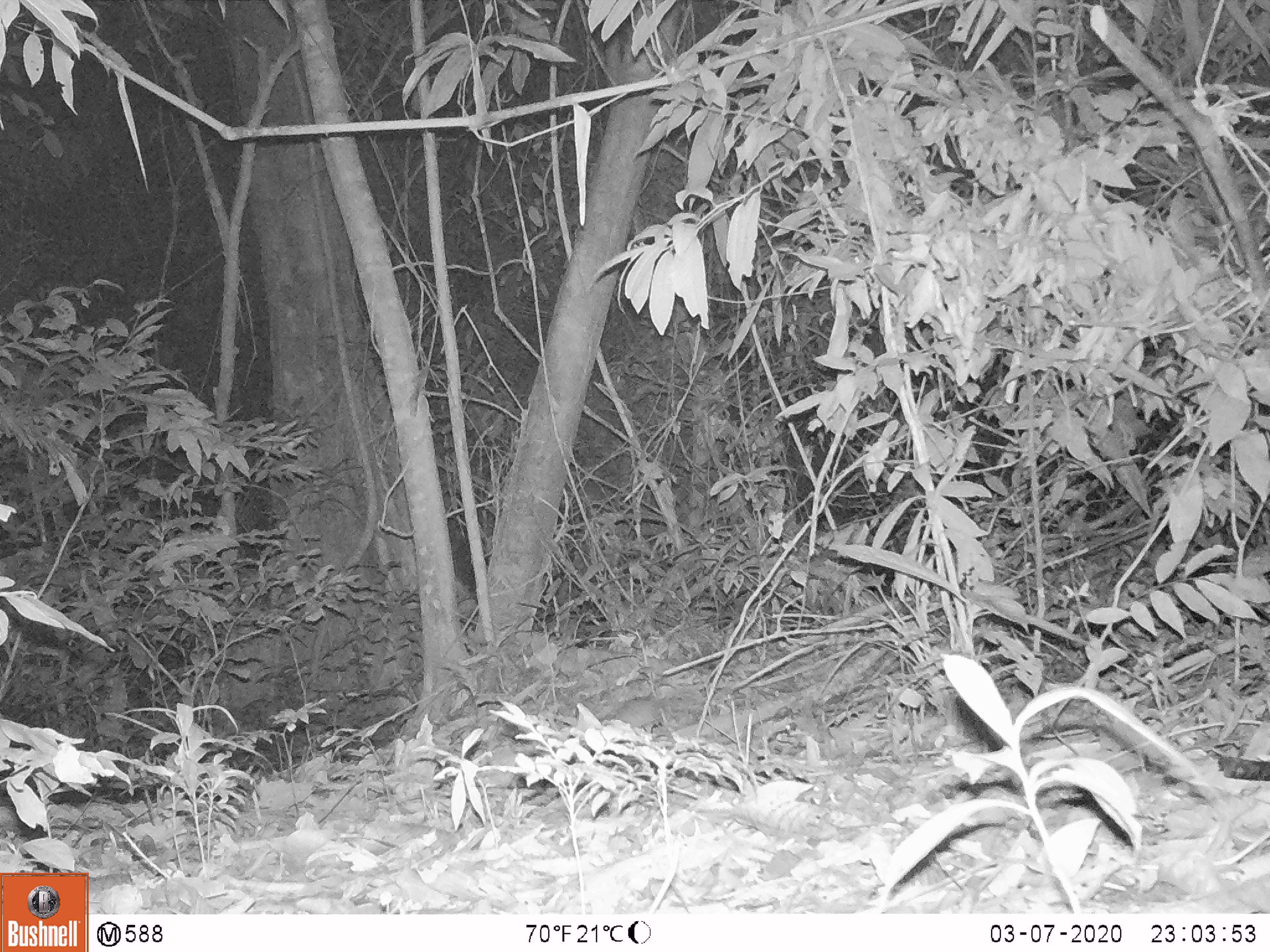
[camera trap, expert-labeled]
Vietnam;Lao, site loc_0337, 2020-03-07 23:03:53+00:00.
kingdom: Animalia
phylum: Chordata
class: Mammalia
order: Rodentia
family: Muridae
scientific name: Muridae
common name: old-world mice and rats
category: unidentified murid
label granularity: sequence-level